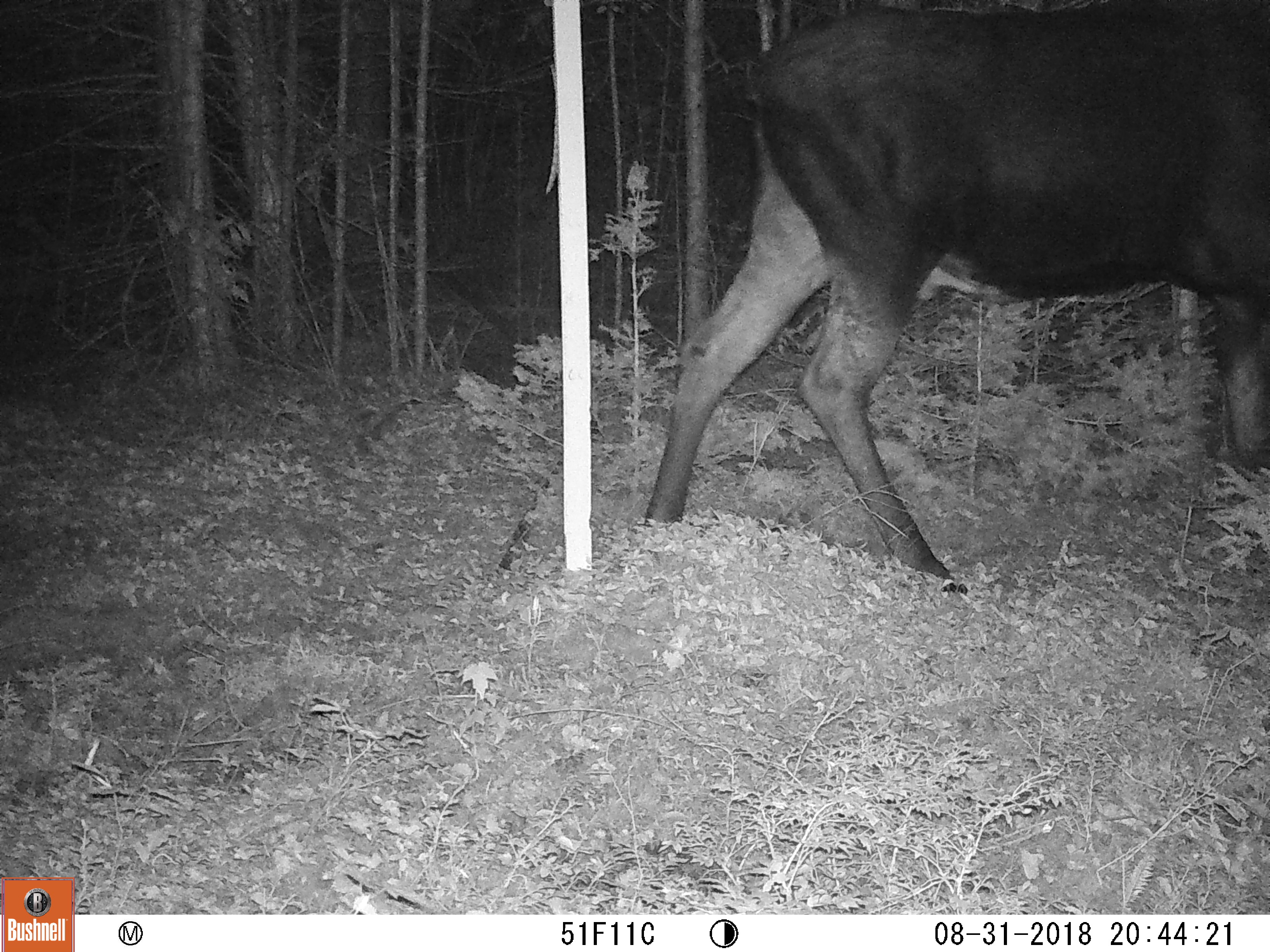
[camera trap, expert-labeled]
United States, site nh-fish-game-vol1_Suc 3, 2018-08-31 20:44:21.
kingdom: Animalia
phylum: Chordata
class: Mammalia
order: Artiodactyla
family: Cervidae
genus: Alces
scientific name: Alces alces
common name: moose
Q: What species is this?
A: Moose (Alces alces).